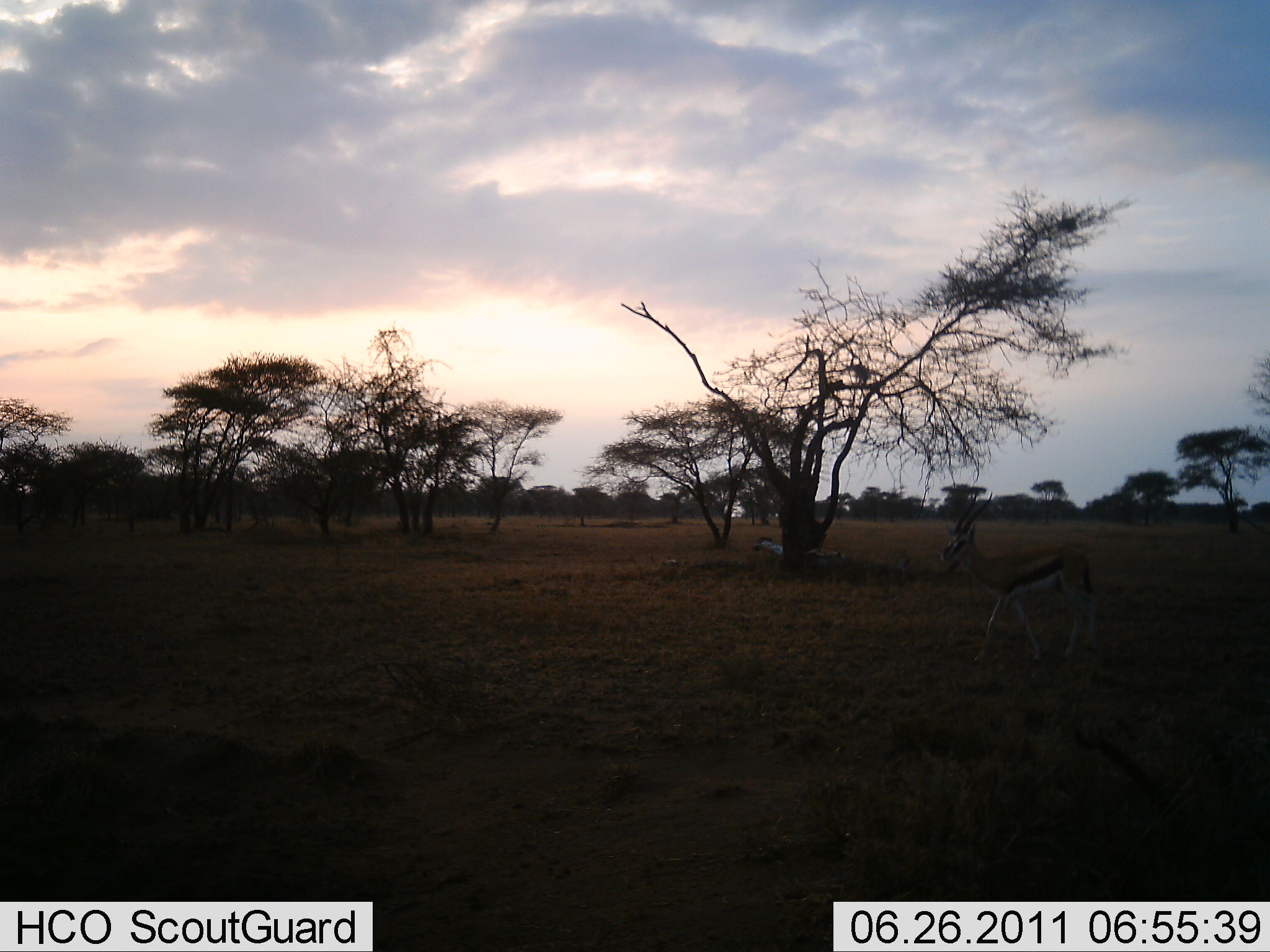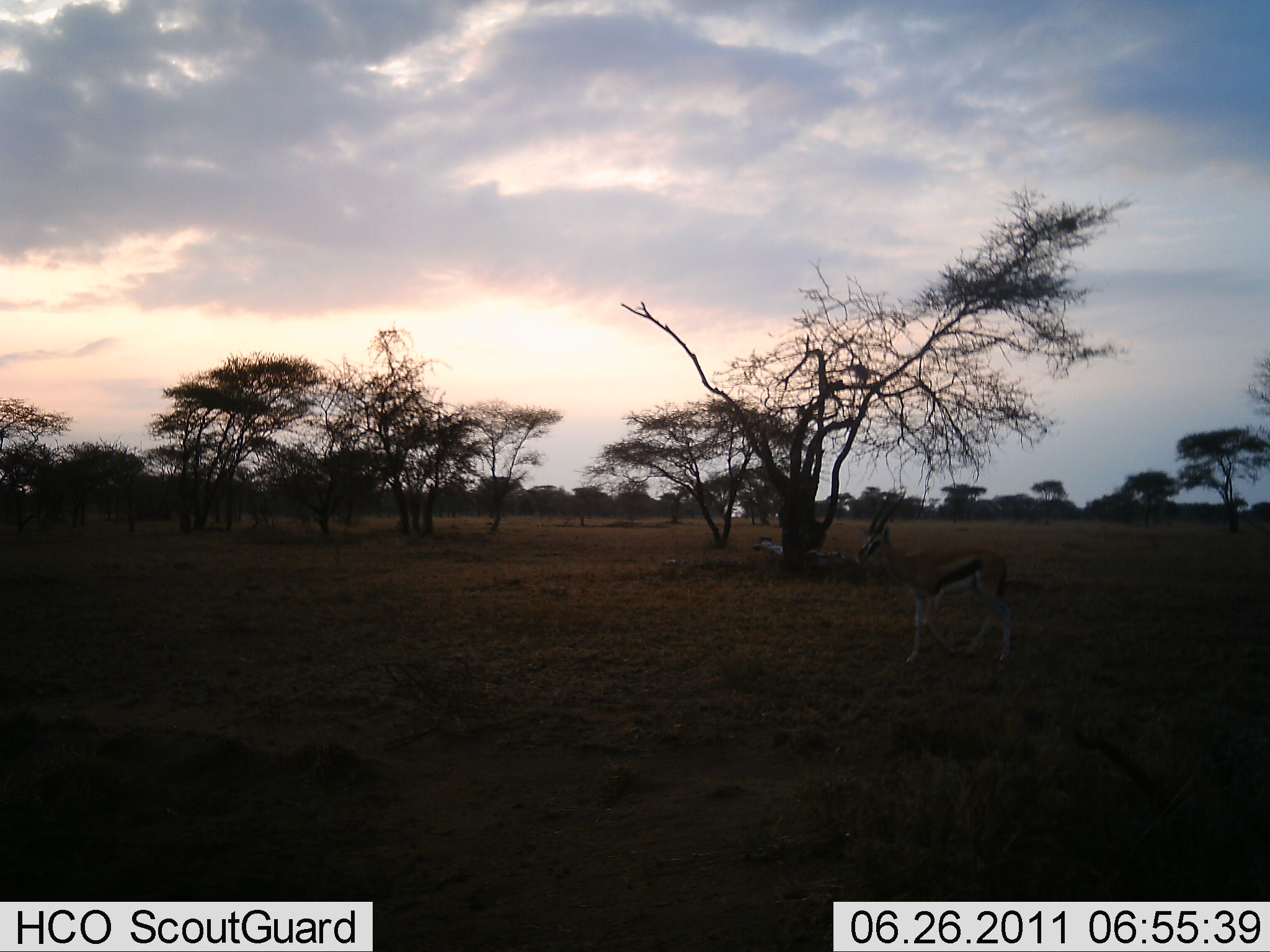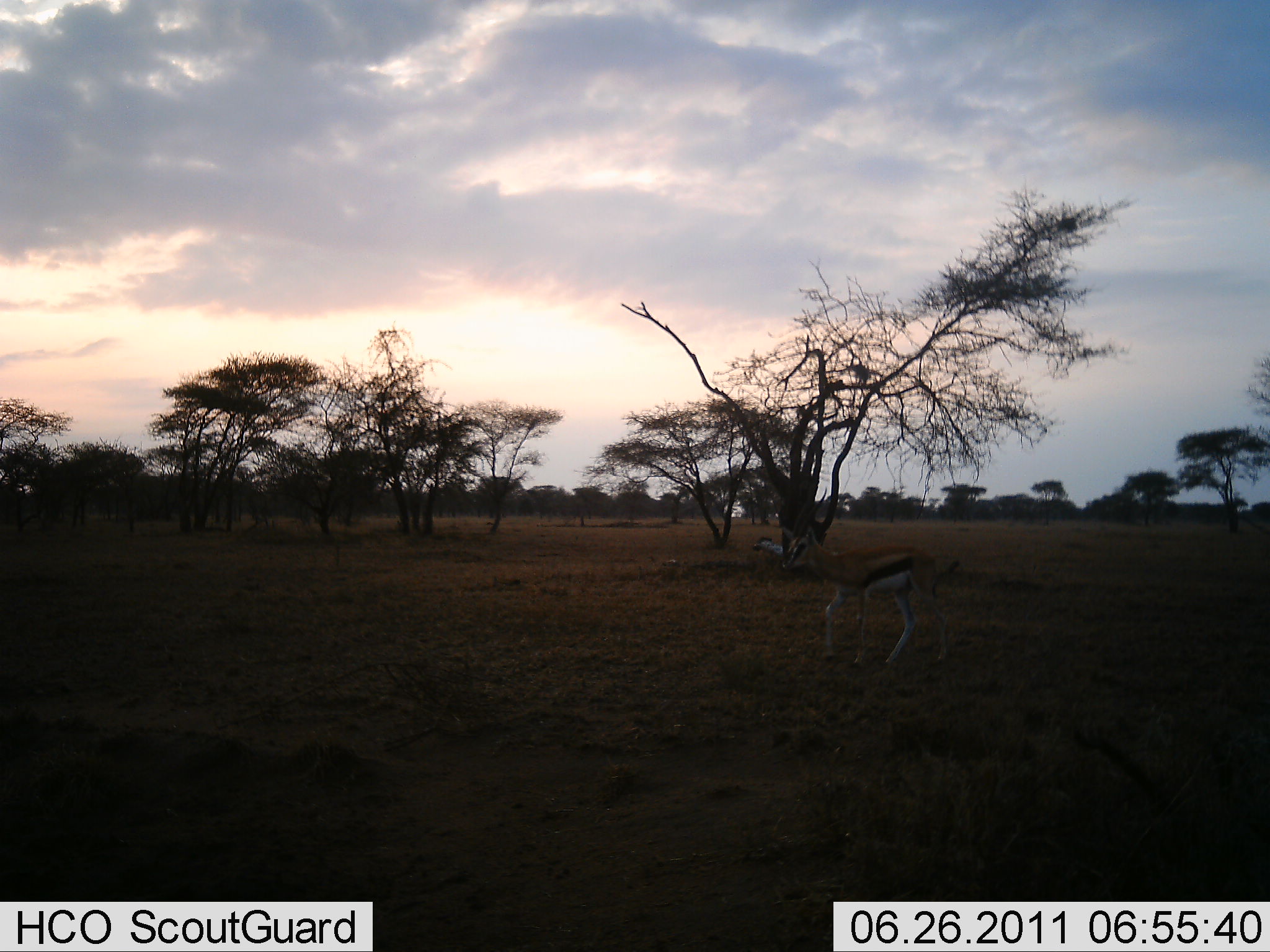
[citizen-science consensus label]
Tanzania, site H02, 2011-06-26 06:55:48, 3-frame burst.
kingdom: Animalia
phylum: Chordata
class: Mammalia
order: Artiodactyla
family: Bovidae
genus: Eudorcas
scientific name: Eudorcas thomsonii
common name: thomson's gazelle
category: gazellethomsons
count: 1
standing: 17%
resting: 0%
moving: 83%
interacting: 0%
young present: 0%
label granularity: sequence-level